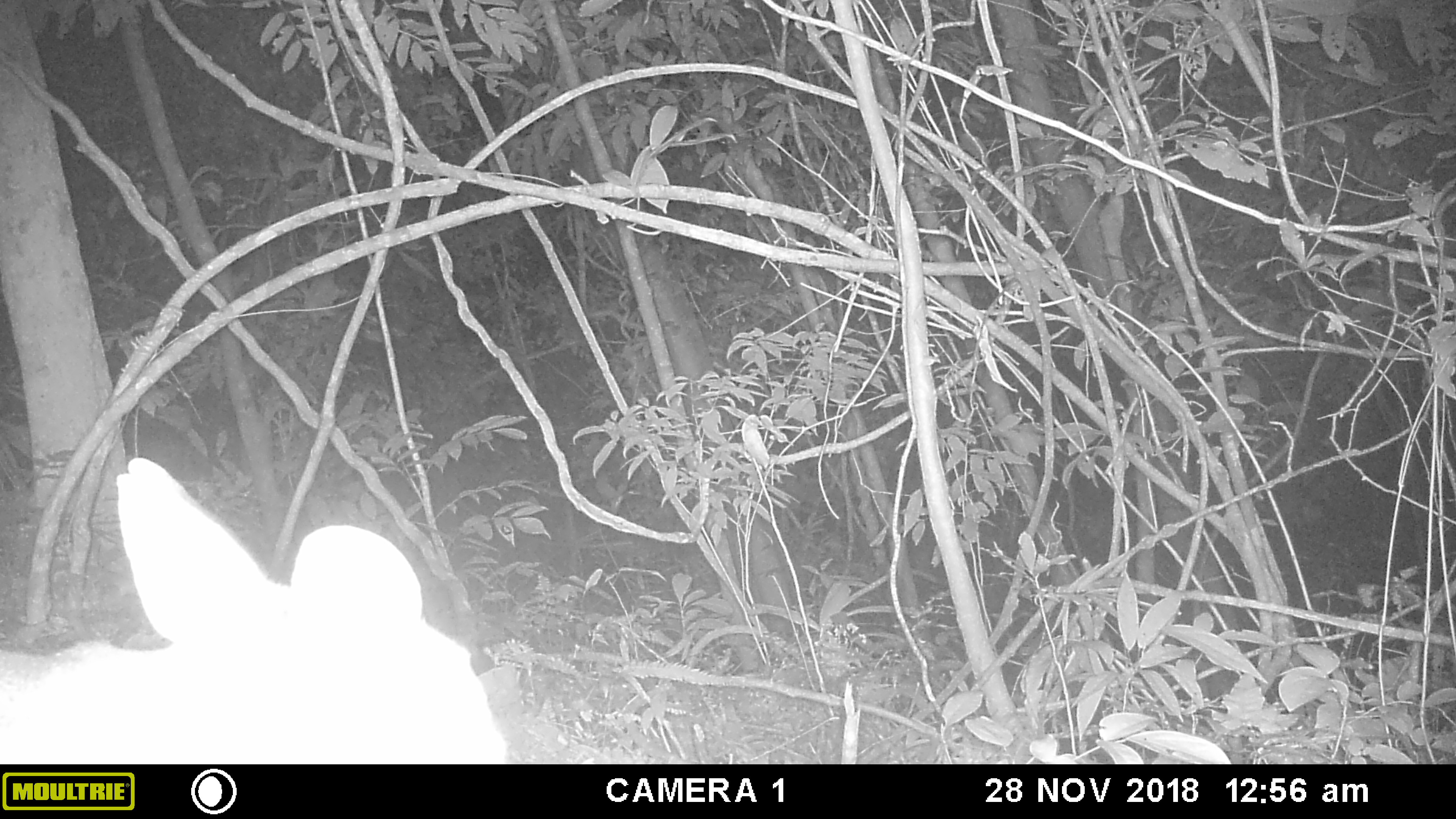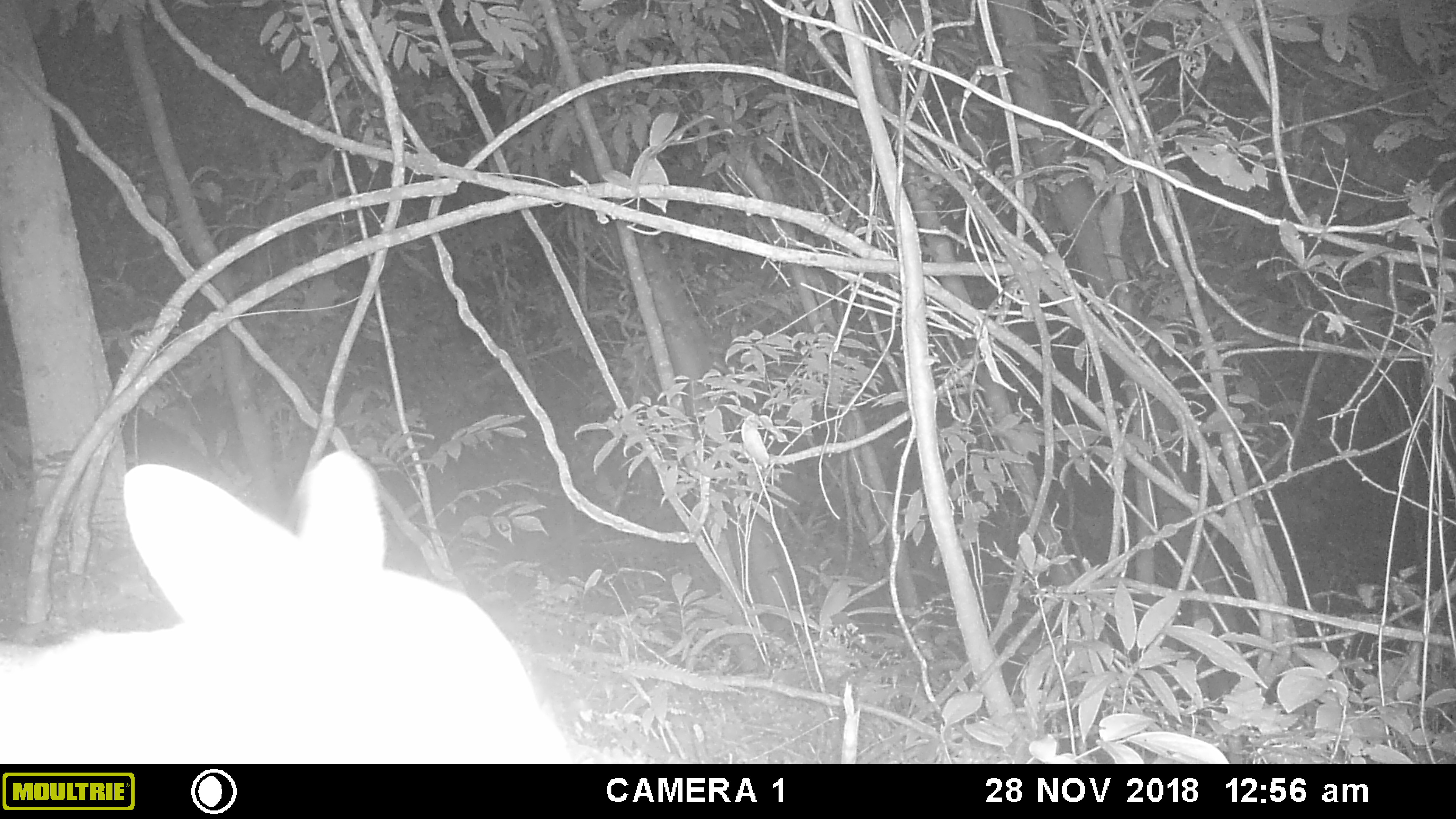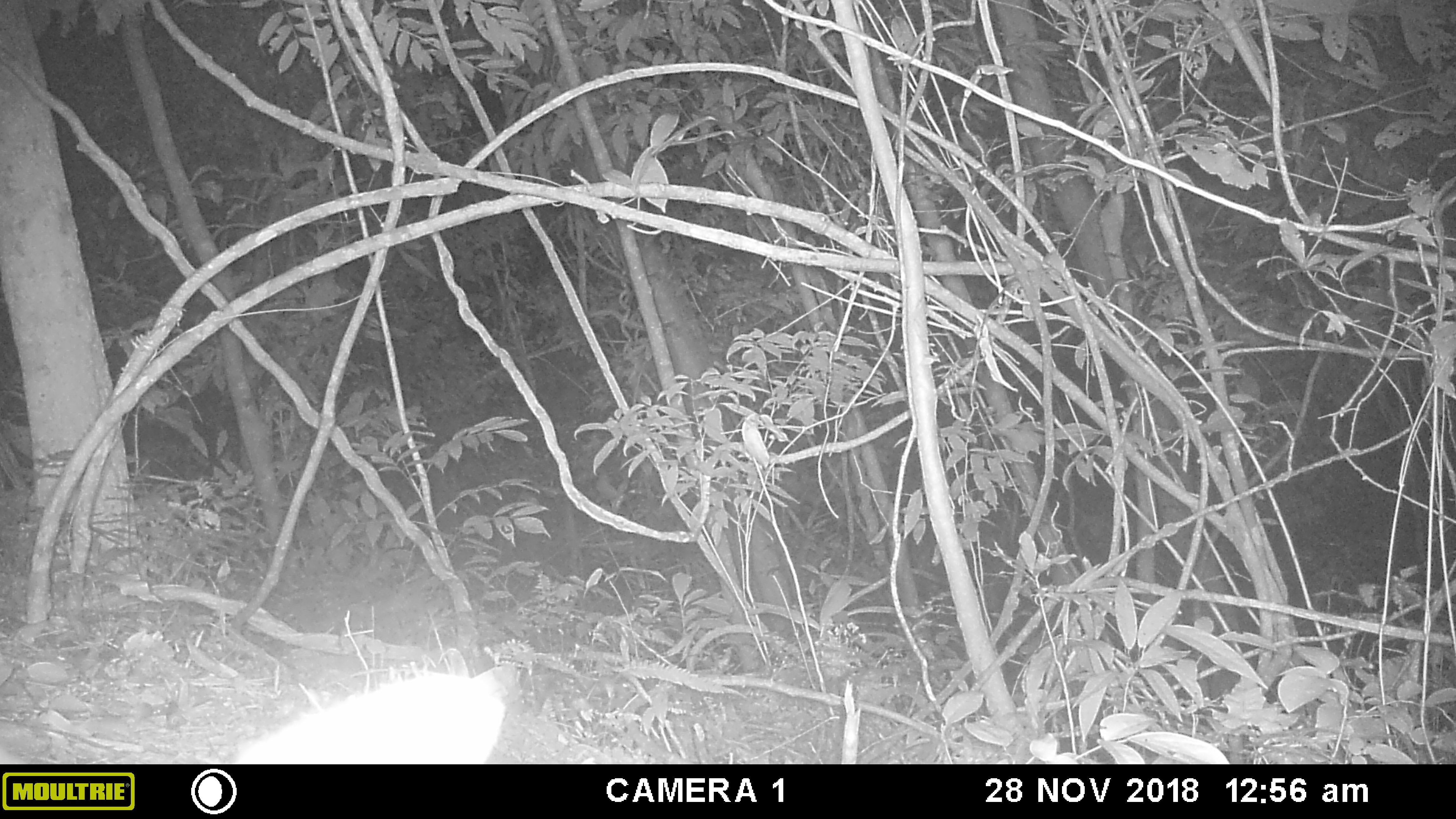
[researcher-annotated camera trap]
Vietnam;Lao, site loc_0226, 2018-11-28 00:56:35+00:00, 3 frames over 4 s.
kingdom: Animalia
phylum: Chordata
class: Mammalia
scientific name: Mammalia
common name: mammal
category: unidentified mammal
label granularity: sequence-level